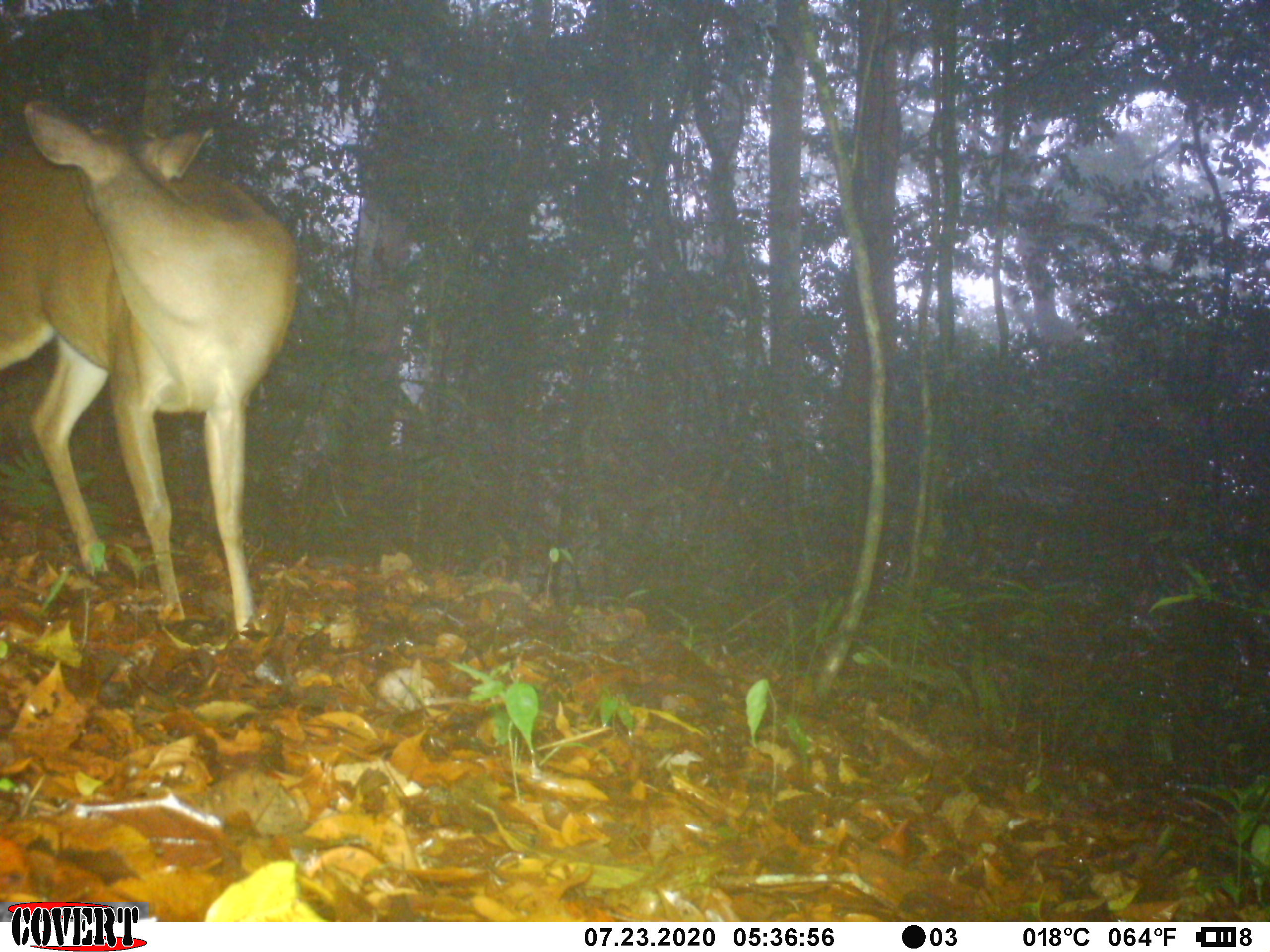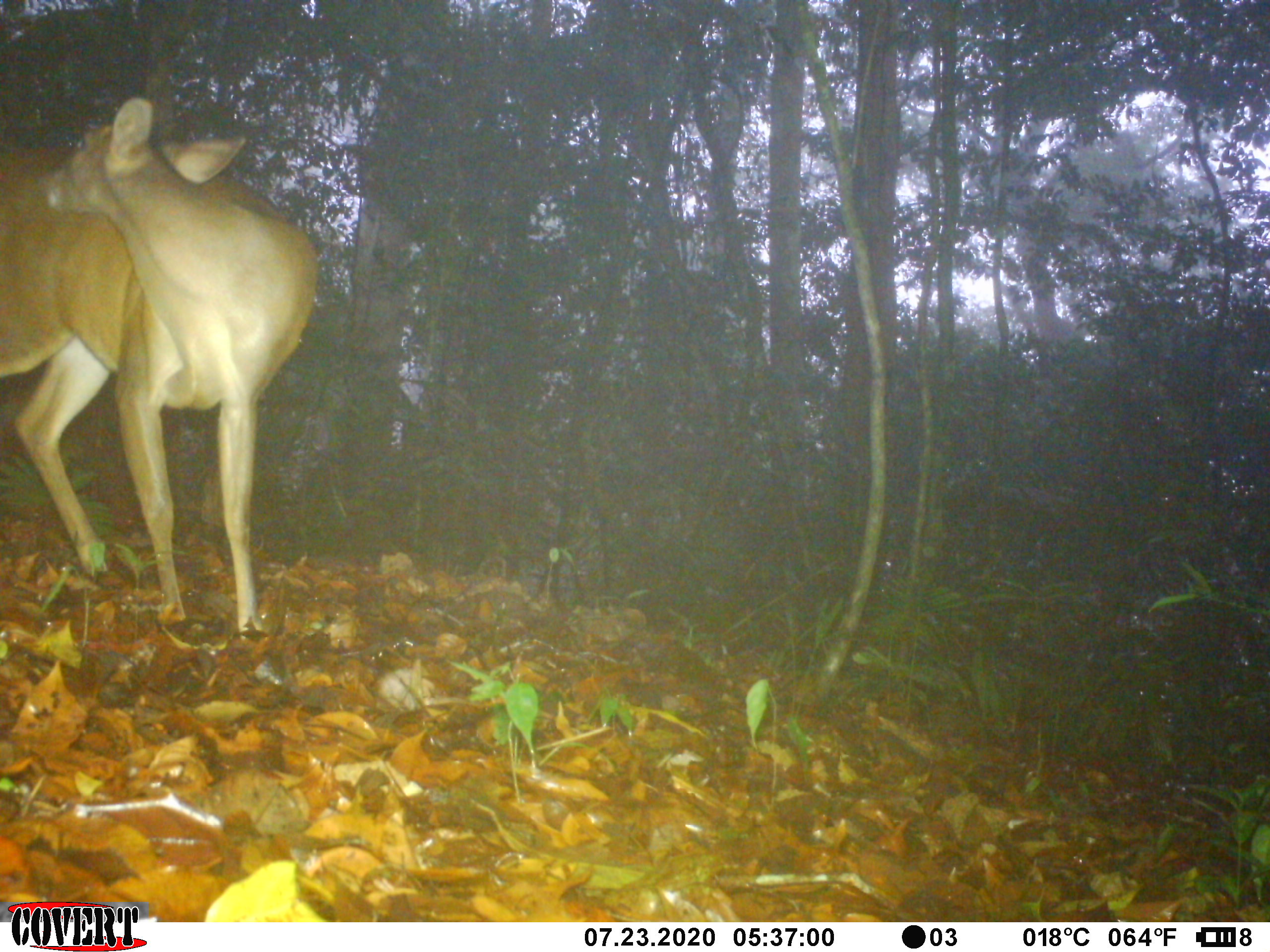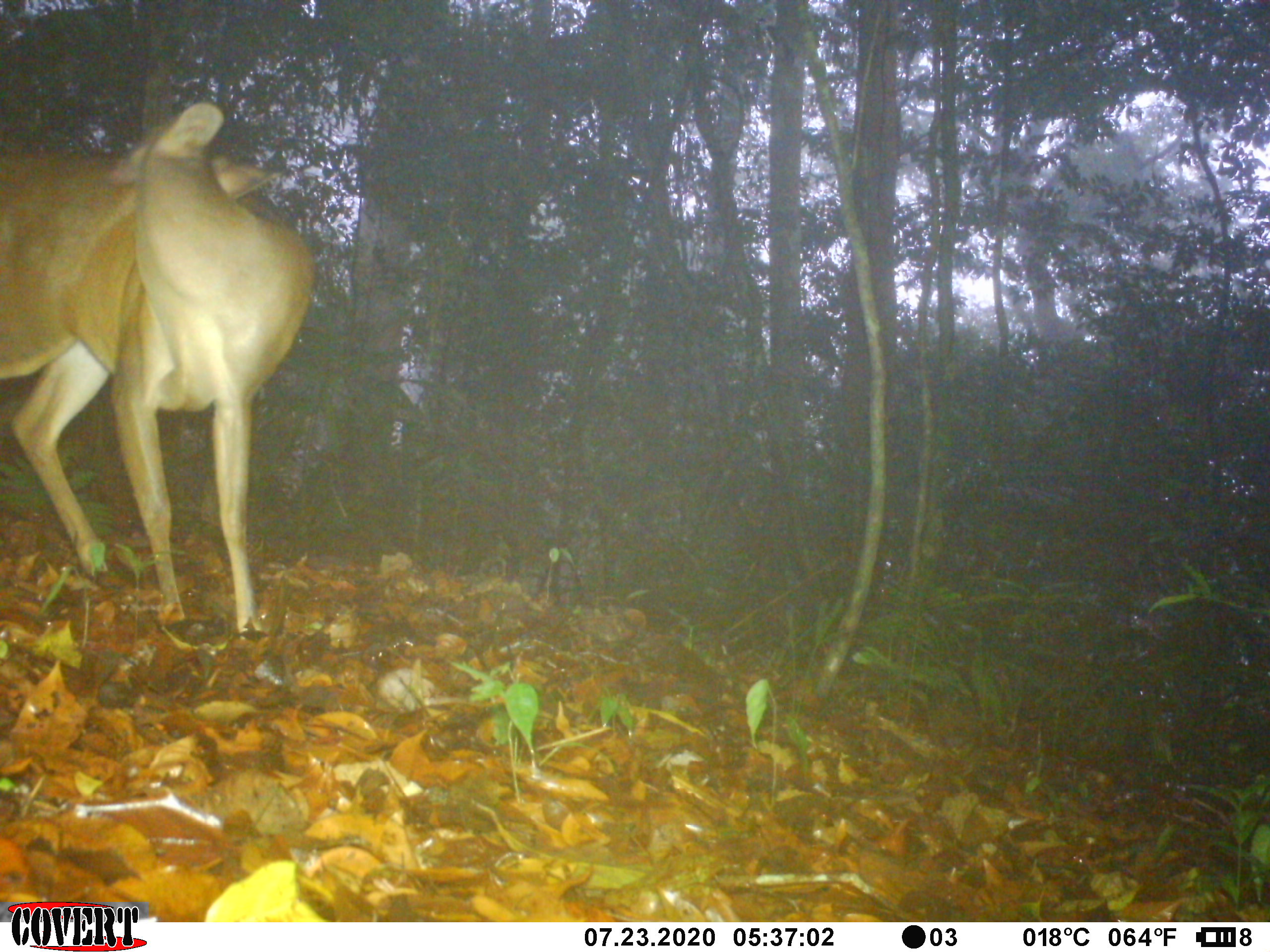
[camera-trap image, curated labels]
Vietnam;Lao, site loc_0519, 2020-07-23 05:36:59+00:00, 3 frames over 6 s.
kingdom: Animalia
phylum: Chordata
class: Mammalia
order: Artiodactyla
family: Cervidae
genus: Muntiacus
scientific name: Muntiacus vuquangensis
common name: large-antlered muntjac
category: large antlered muntjac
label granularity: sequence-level